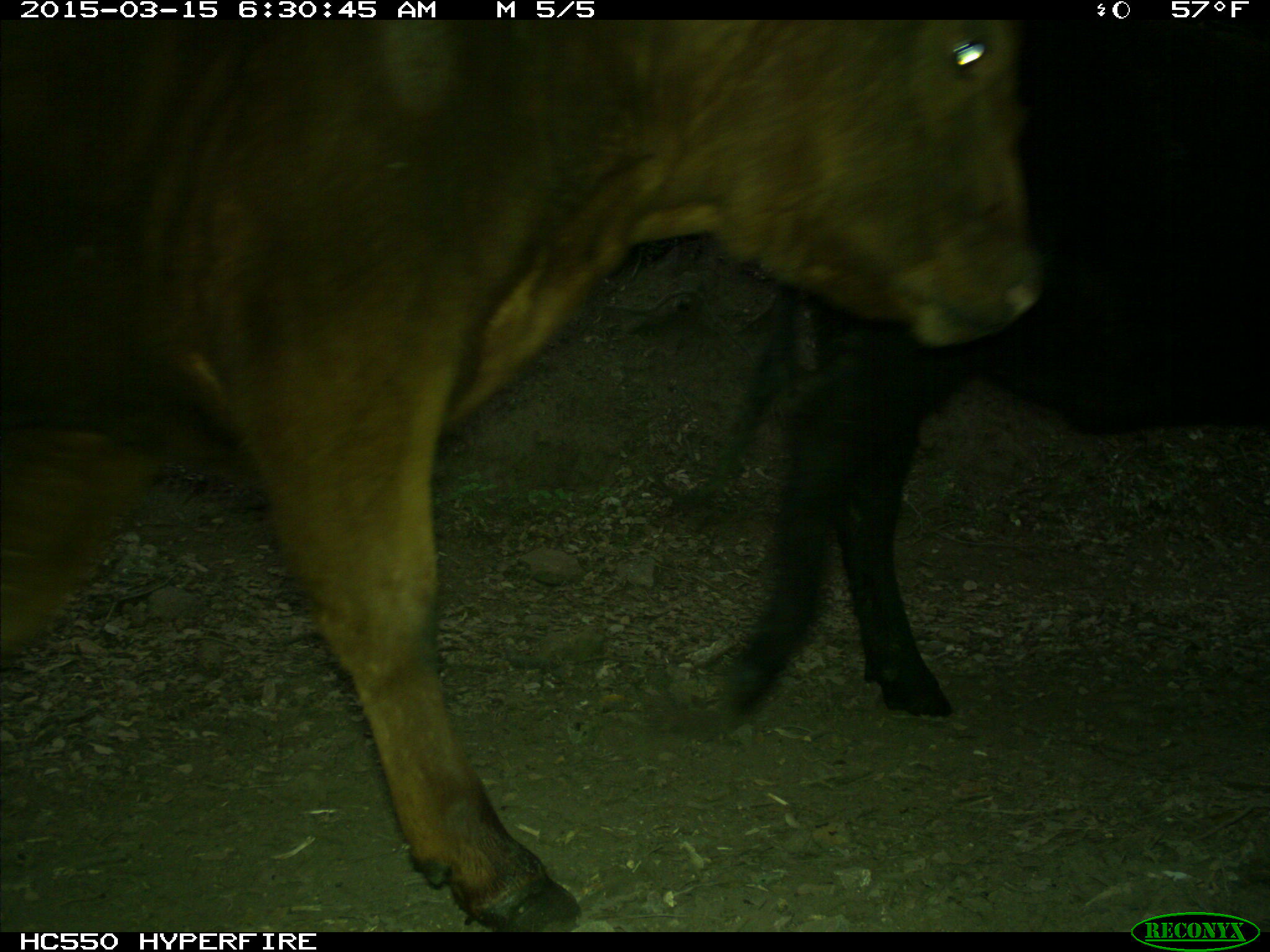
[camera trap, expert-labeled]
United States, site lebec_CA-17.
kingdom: Animalia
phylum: Chordata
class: Mammalia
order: Artiodactyla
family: Bovidae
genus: Bos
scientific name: Bos taurus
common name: domestic cow